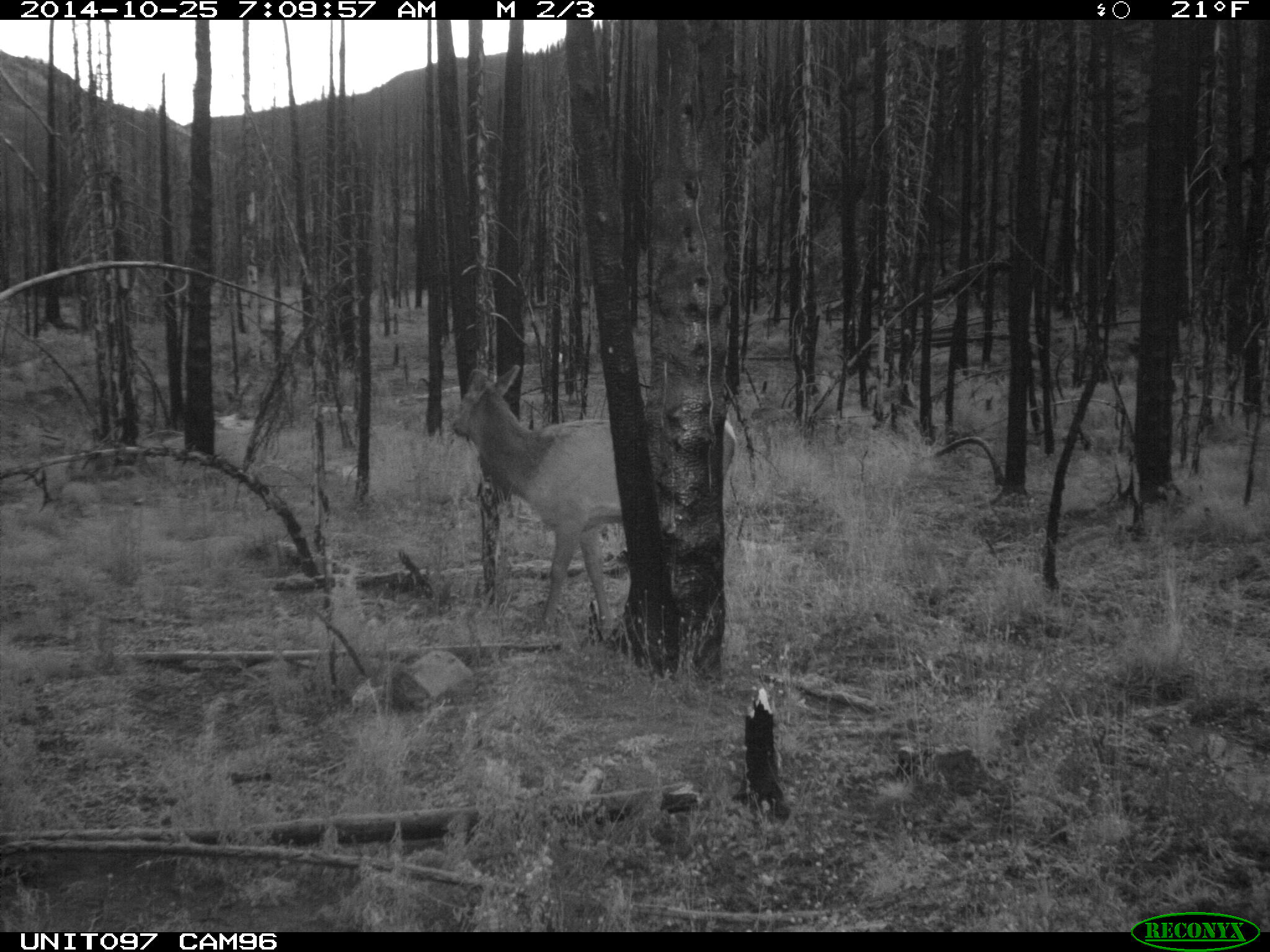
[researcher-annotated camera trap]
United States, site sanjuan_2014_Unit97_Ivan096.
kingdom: Animalia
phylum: Chordata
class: Mammalia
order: Artiodactyla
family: Cervidae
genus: Cervus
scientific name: Cervus elaphus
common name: red deer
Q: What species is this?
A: Cervus elaphus (red deer).